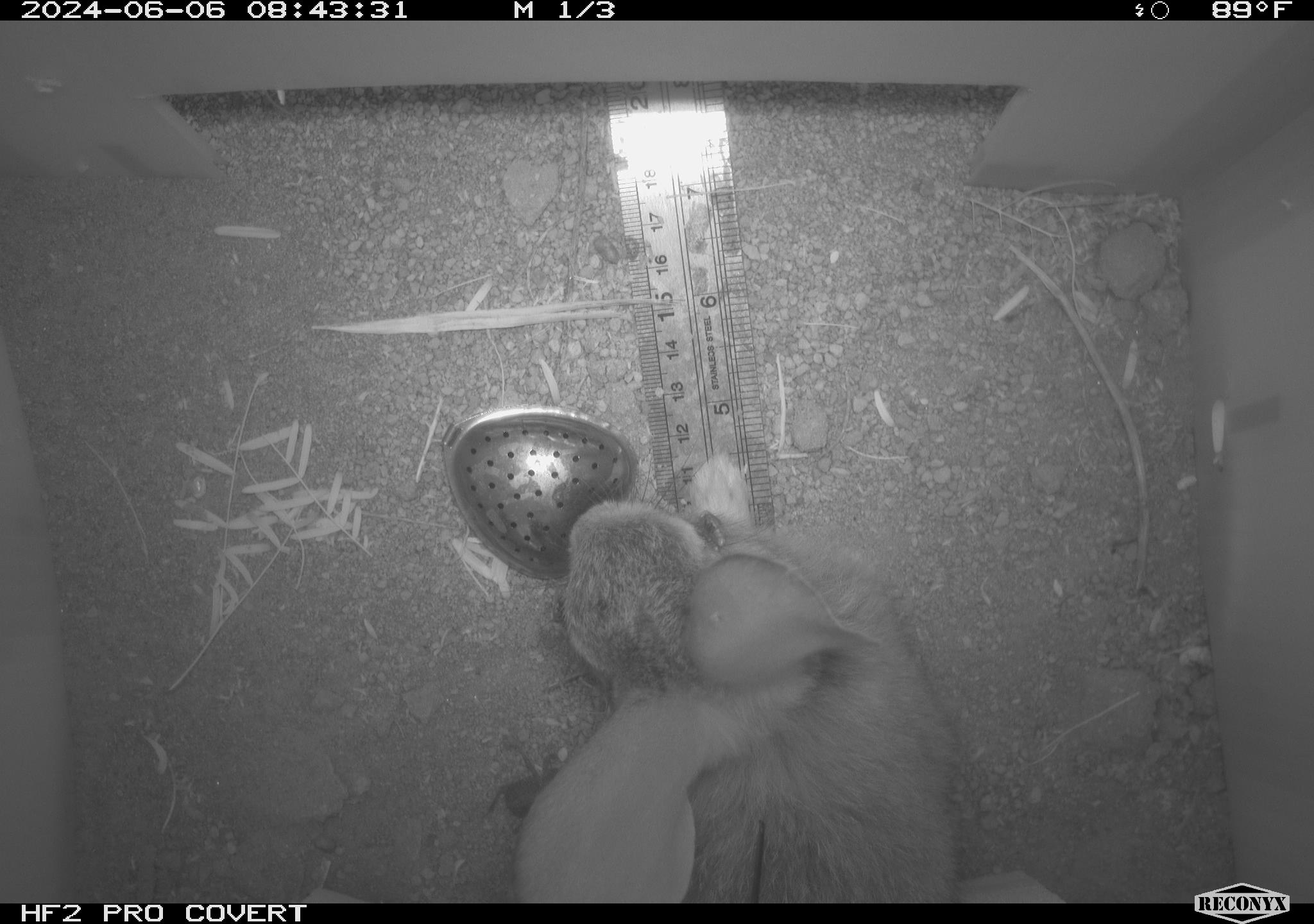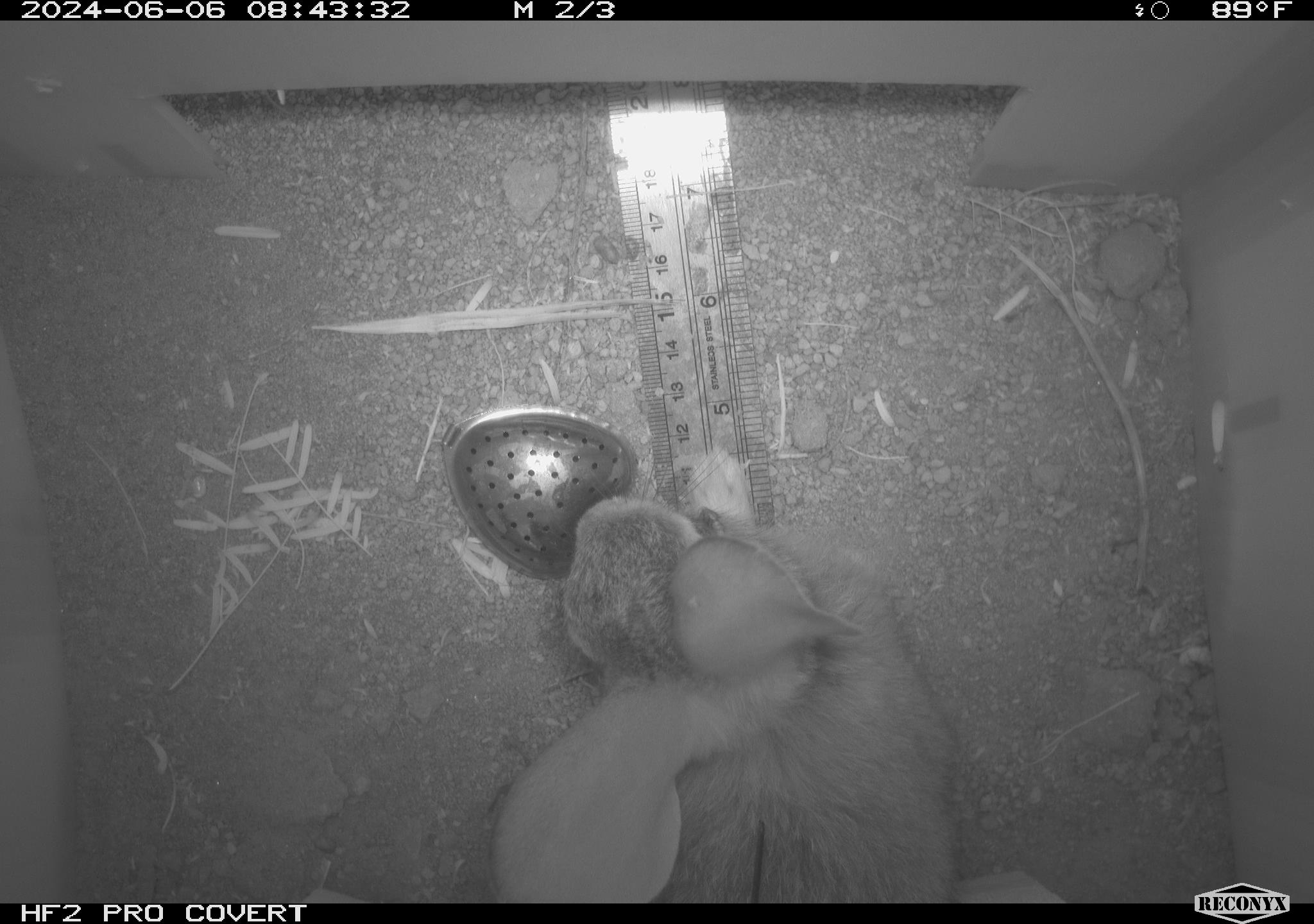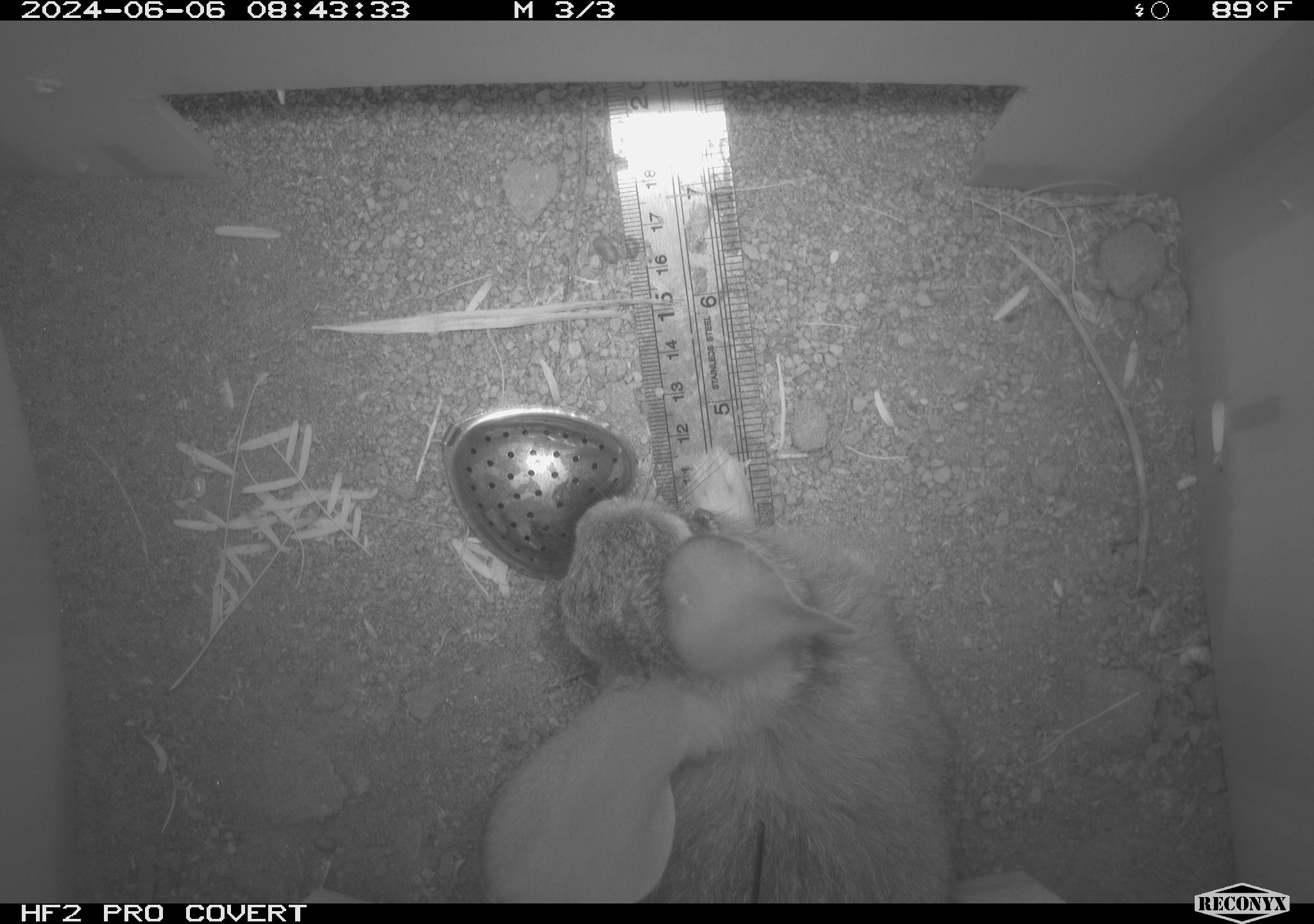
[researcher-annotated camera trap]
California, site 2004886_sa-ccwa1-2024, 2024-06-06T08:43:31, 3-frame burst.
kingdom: Animalia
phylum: Chordata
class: Mammalia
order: Lagomorpha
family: Leporidae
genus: Sylvilagus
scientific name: Sylvilagus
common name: cottontail rabbits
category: sylvilagus species